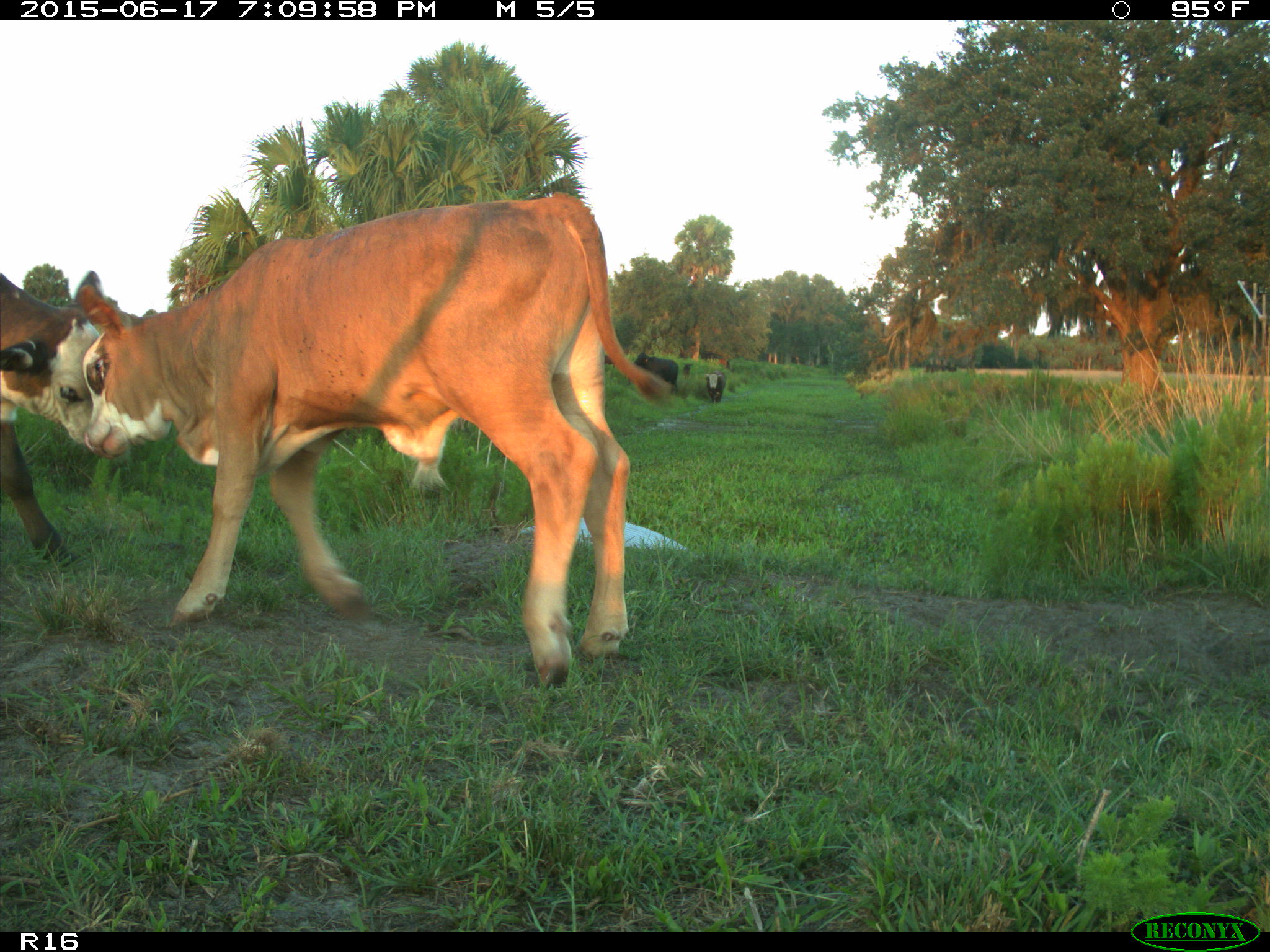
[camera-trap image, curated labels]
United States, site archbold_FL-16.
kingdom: Animalia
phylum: Chordata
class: Mammalia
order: Artiodactyla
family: Bovidae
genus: Bos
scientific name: Bos taurus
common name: domestic cow